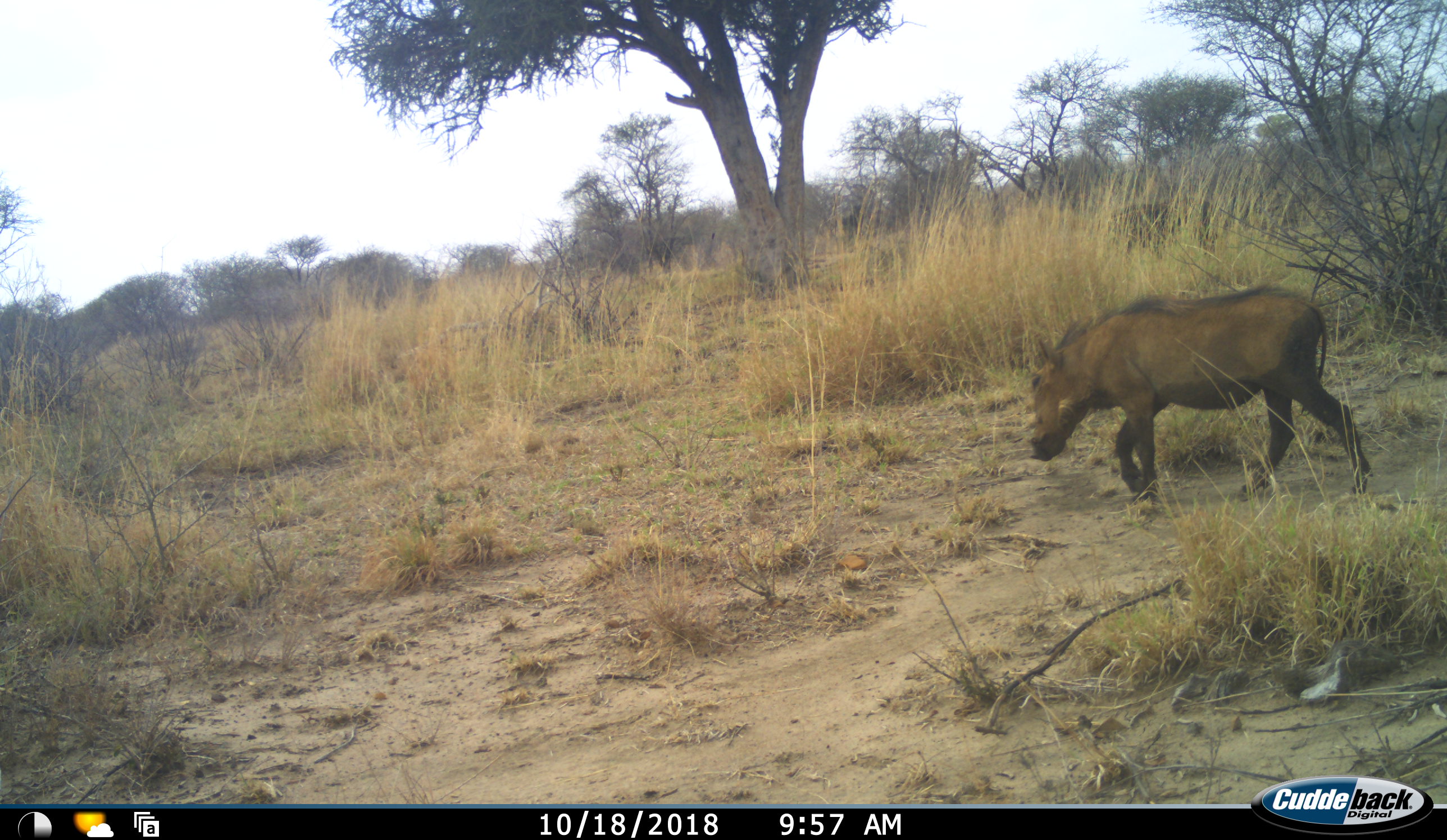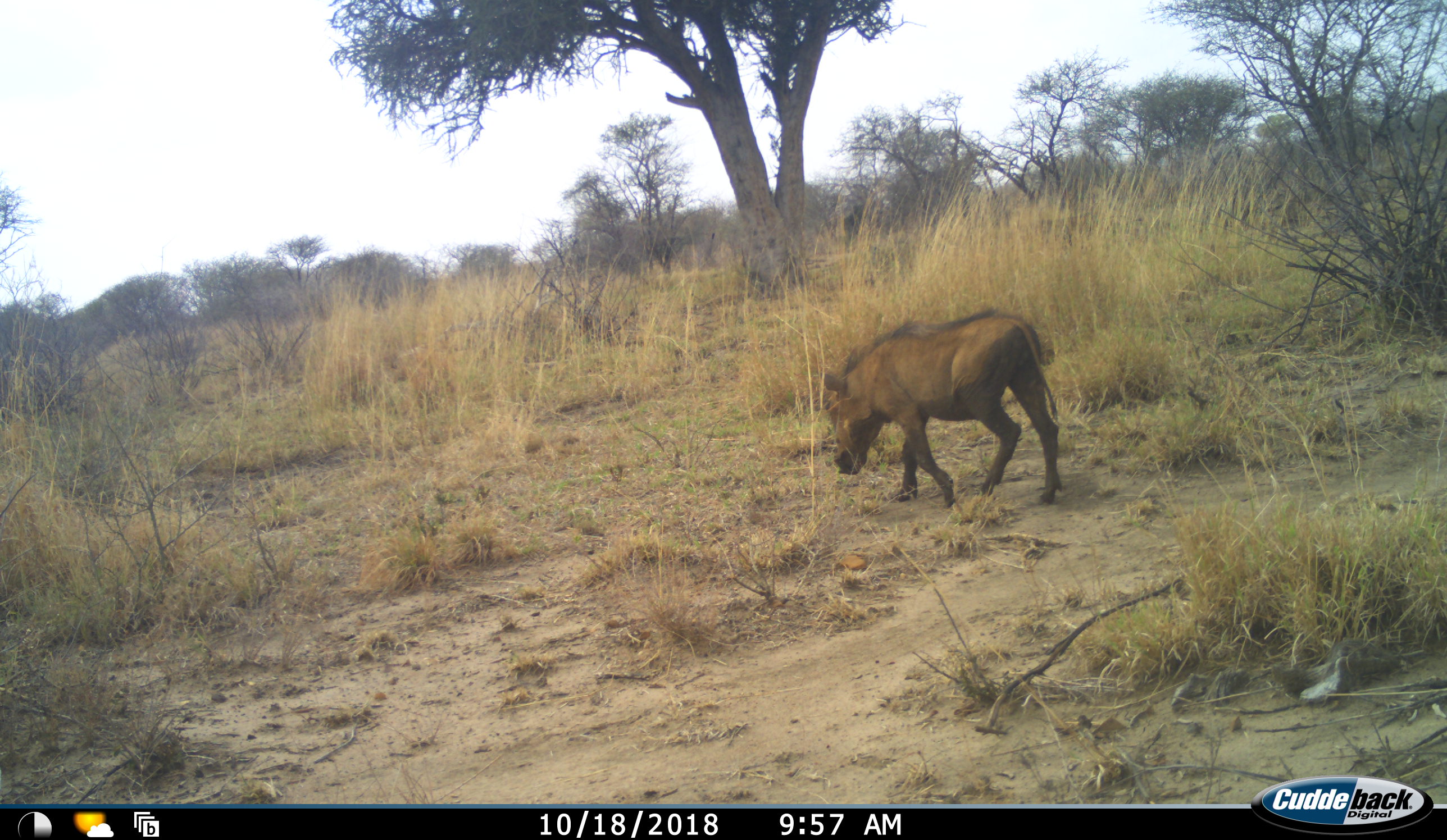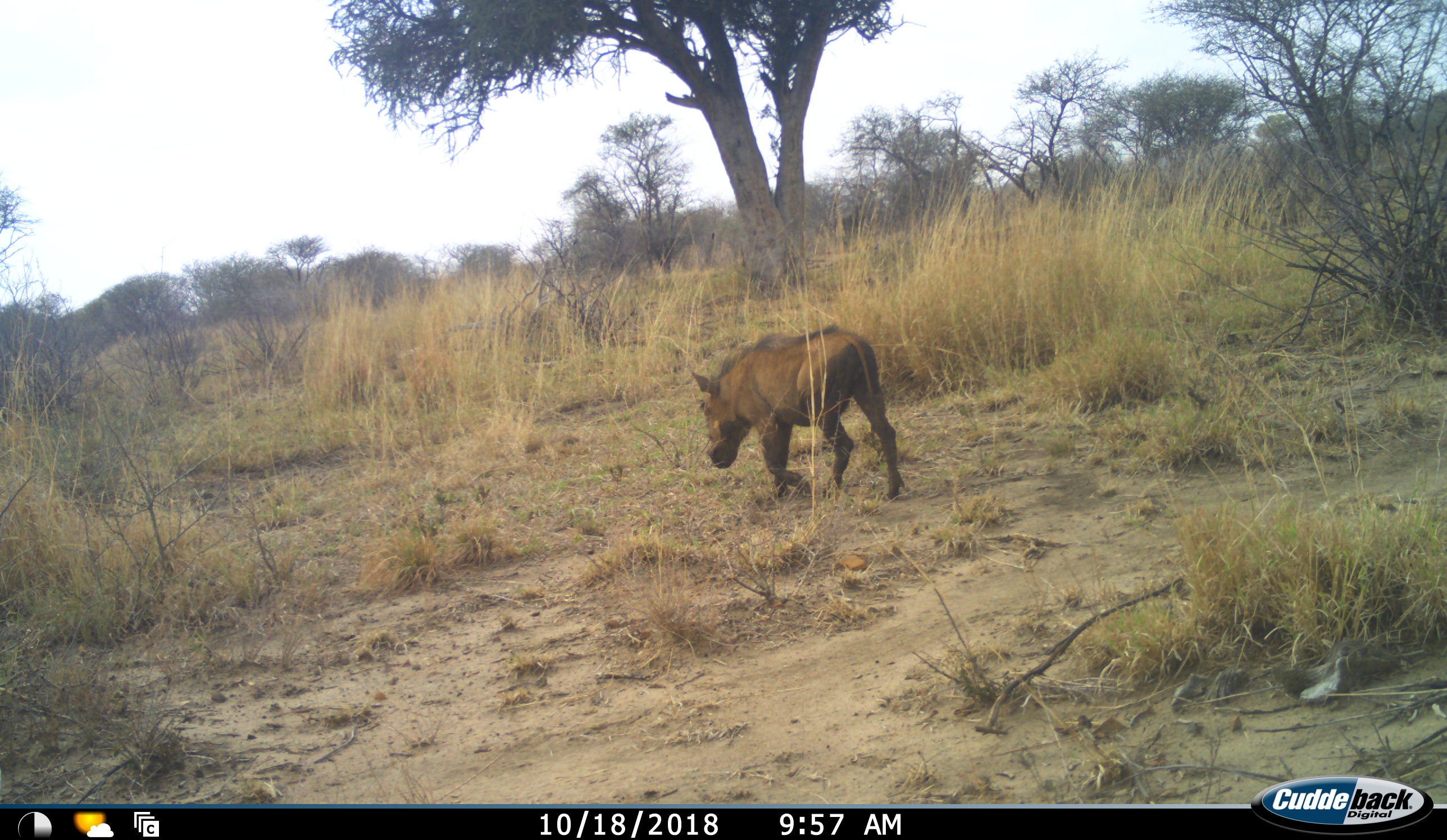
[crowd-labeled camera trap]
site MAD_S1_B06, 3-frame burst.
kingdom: Animalia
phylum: Chordata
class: Mammalia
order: Artiodactyla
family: Suidae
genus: Phacochoerus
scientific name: Phacochoerus africanus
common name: warthog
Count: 1.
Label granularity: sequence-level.